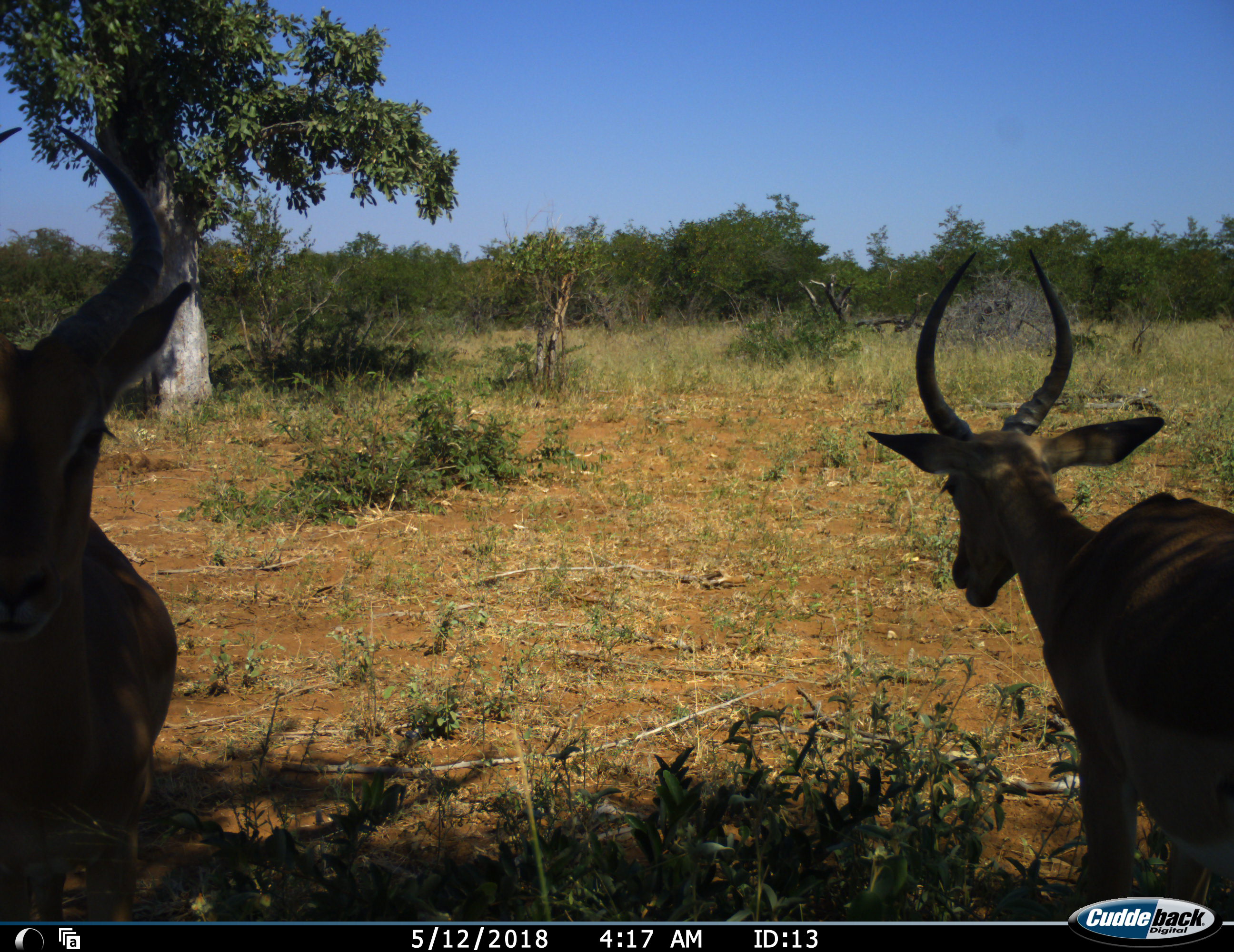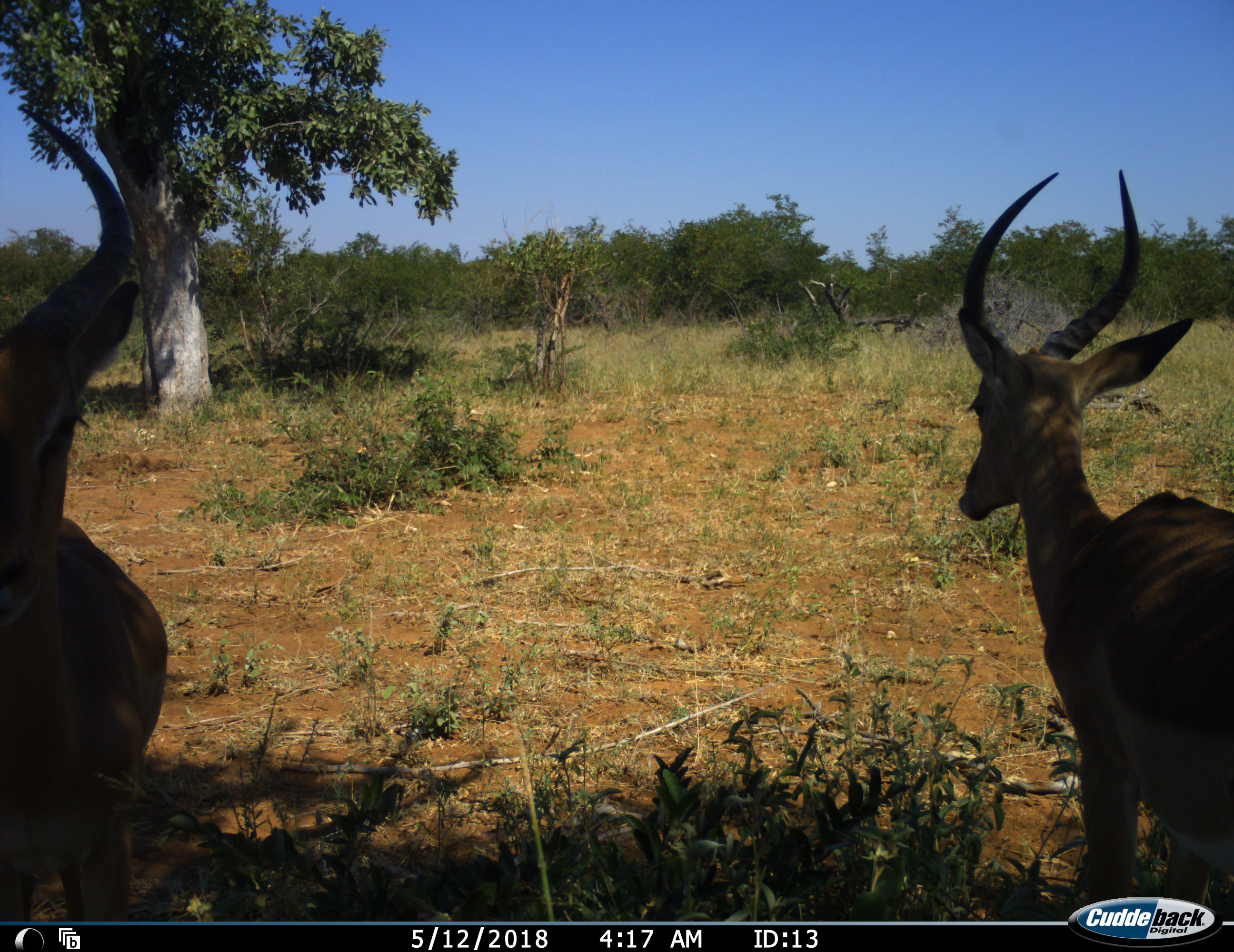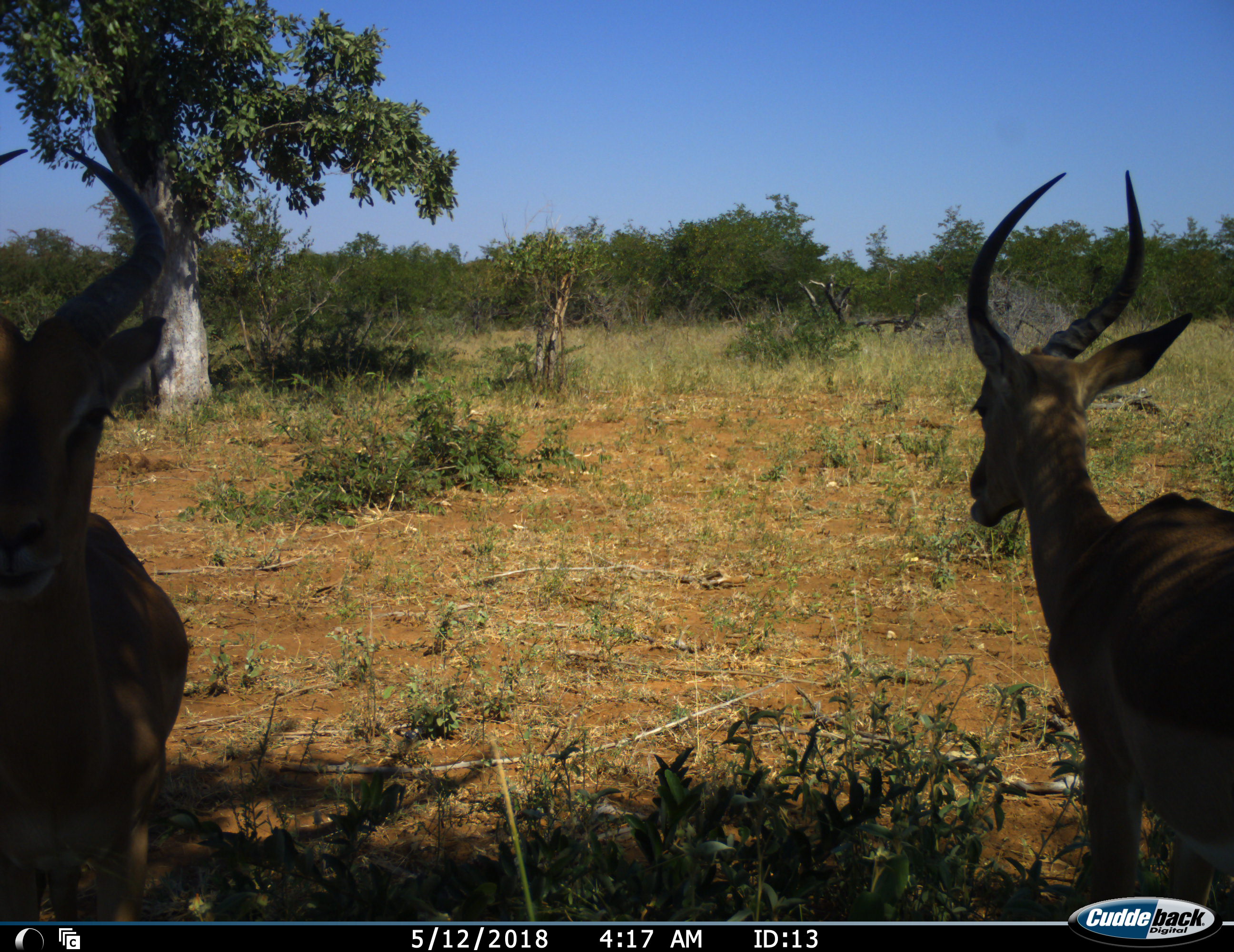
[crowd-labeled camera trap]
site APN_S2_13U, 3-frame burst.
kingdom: Animalia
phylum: Chordata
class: Mammalia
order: Artiodactyla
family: Bovidae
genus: Aepyceros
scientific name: Aepyceros melampus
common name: impala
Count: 2.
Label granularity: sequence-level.